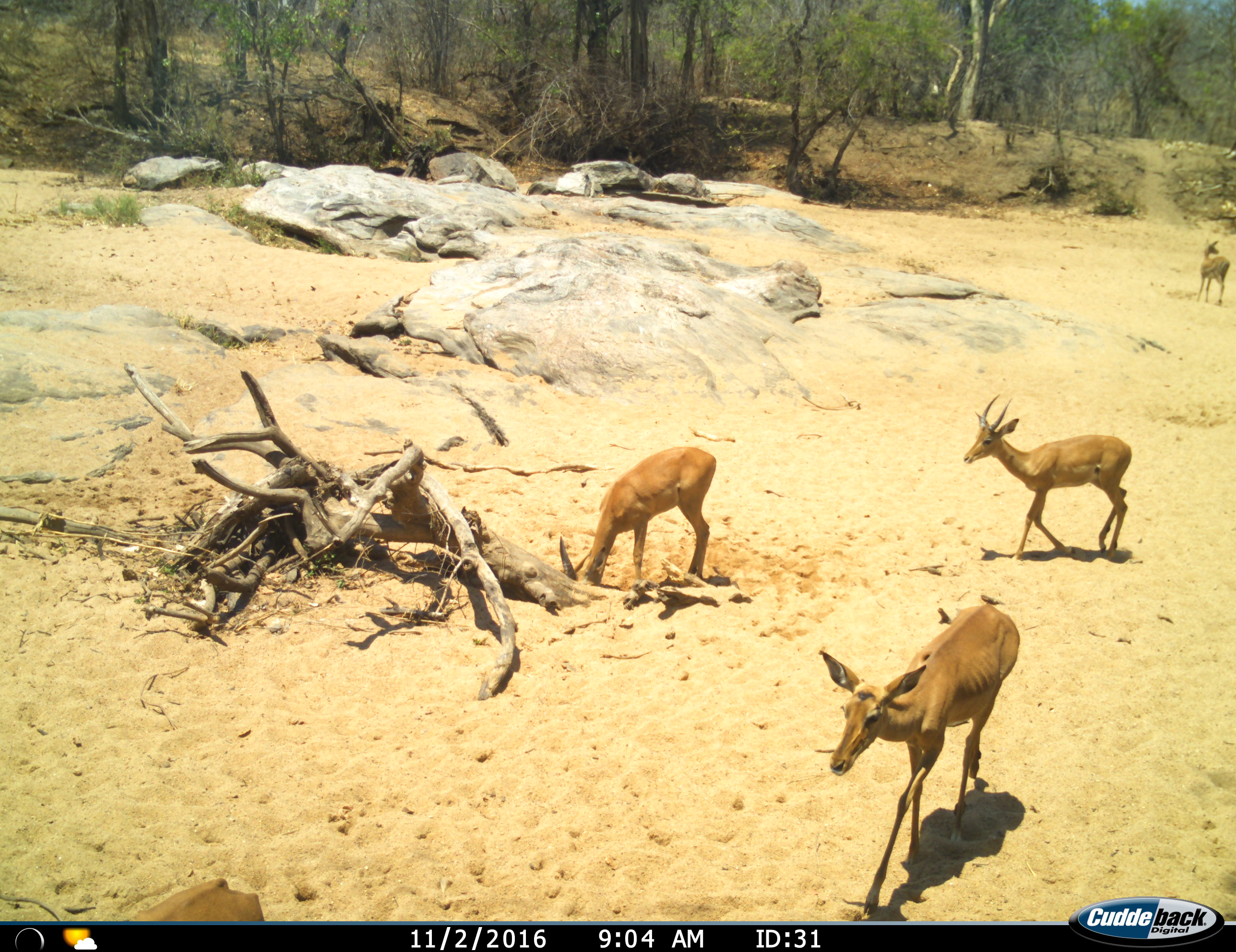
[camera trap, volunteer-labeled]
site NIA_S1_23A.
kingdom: Animalia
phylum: Chordata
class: Mammalia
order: Artiodactyla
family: Bovidae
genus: Aepyceros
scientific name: Aepyceros melampus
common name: impala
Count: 5.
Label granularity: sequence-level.